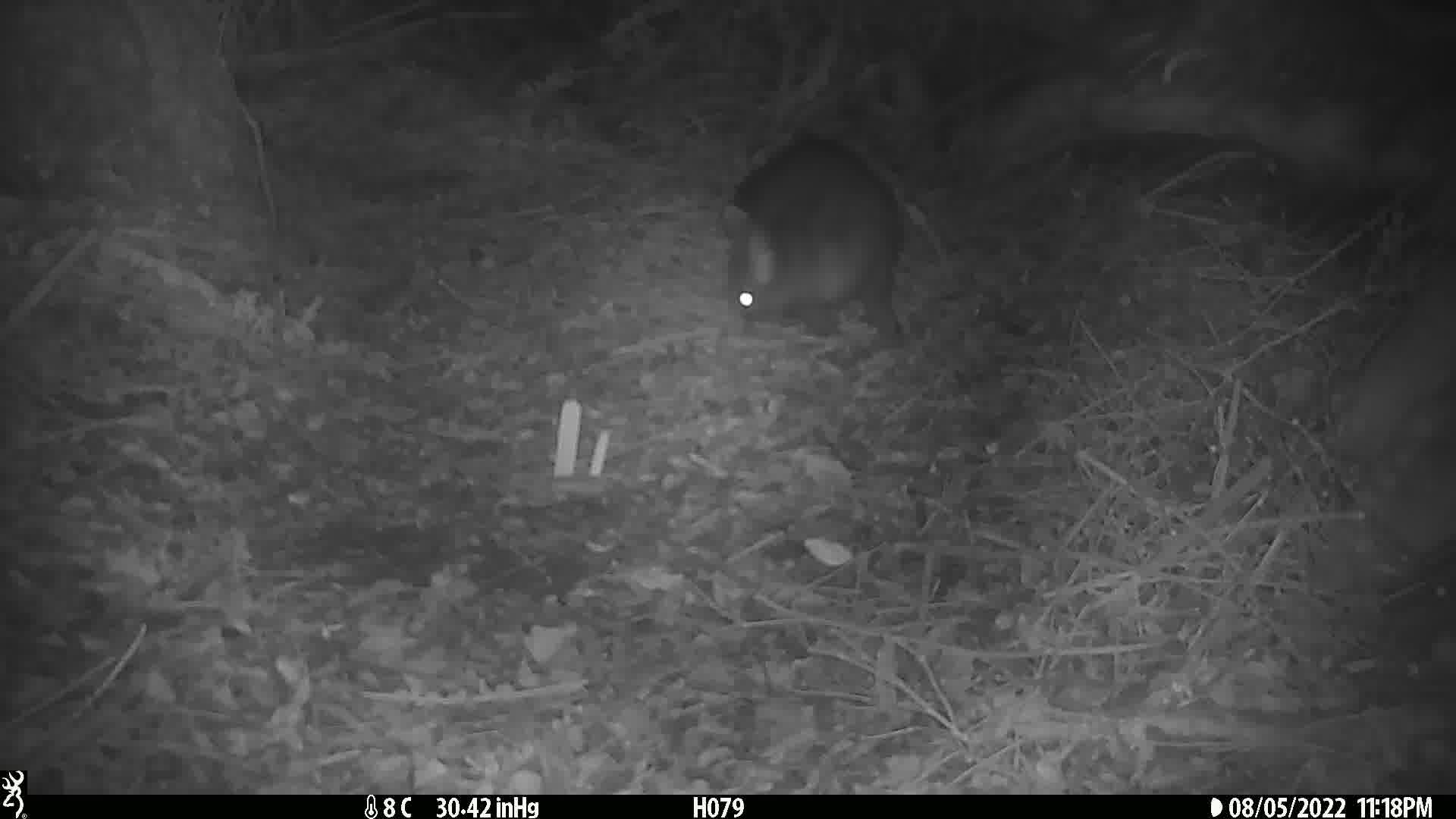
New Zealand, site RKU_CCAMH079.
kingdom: Animalia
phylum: Chordata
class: Mammalia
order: Diprotodontia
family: Phalangeridae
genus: Trichosurus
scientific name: Trichosurus vulpecula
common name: common brushtail possum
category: possum